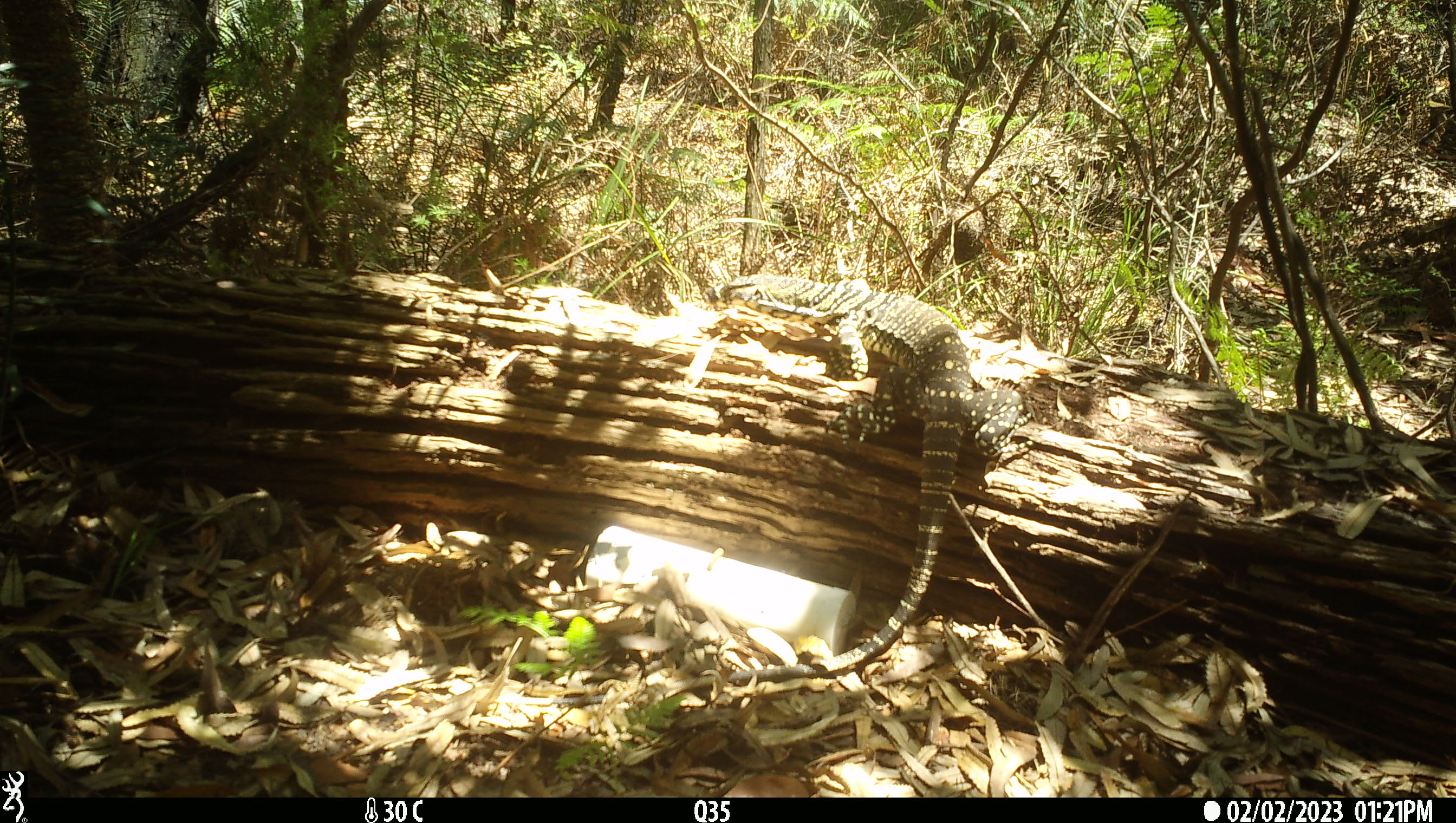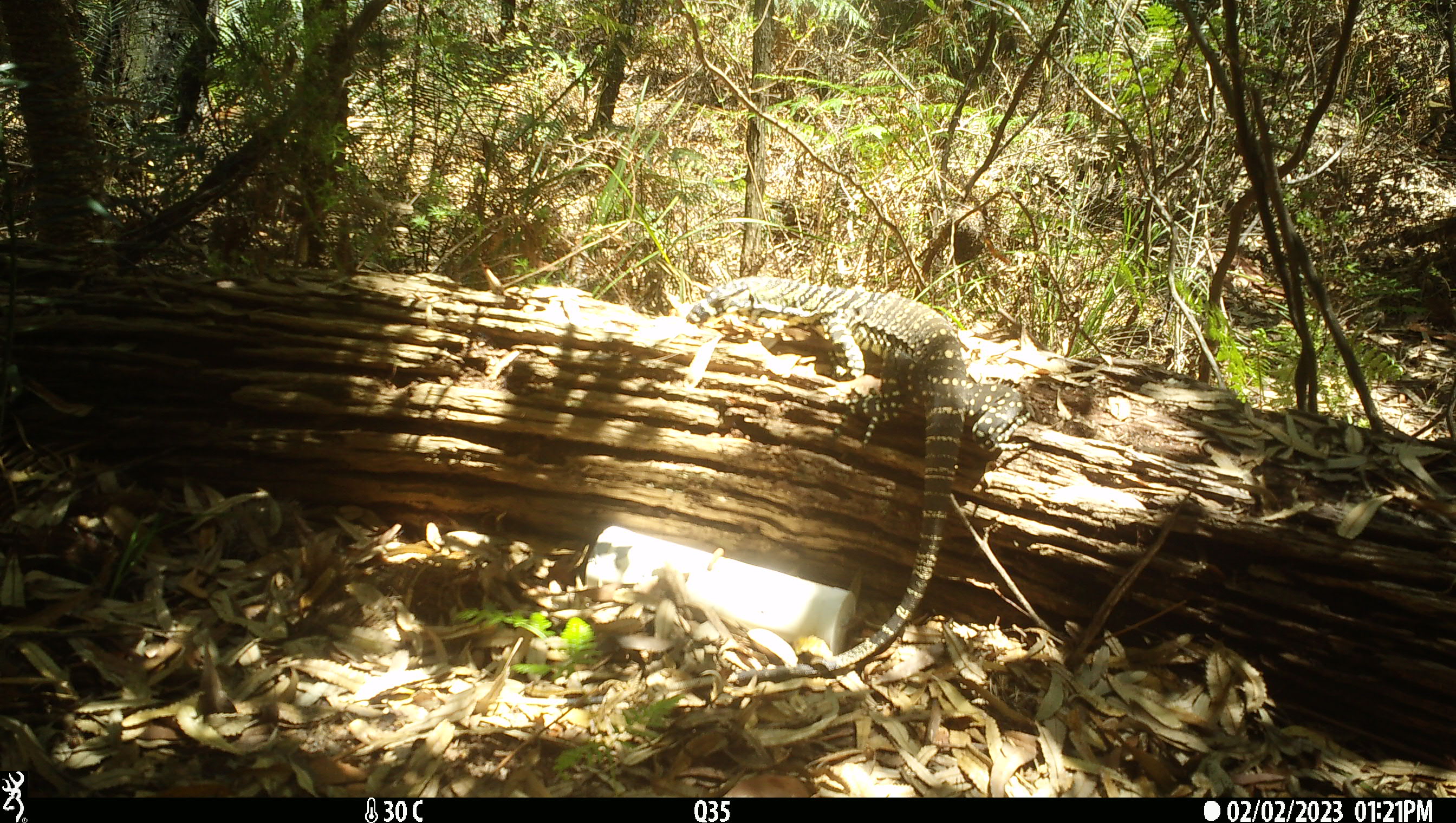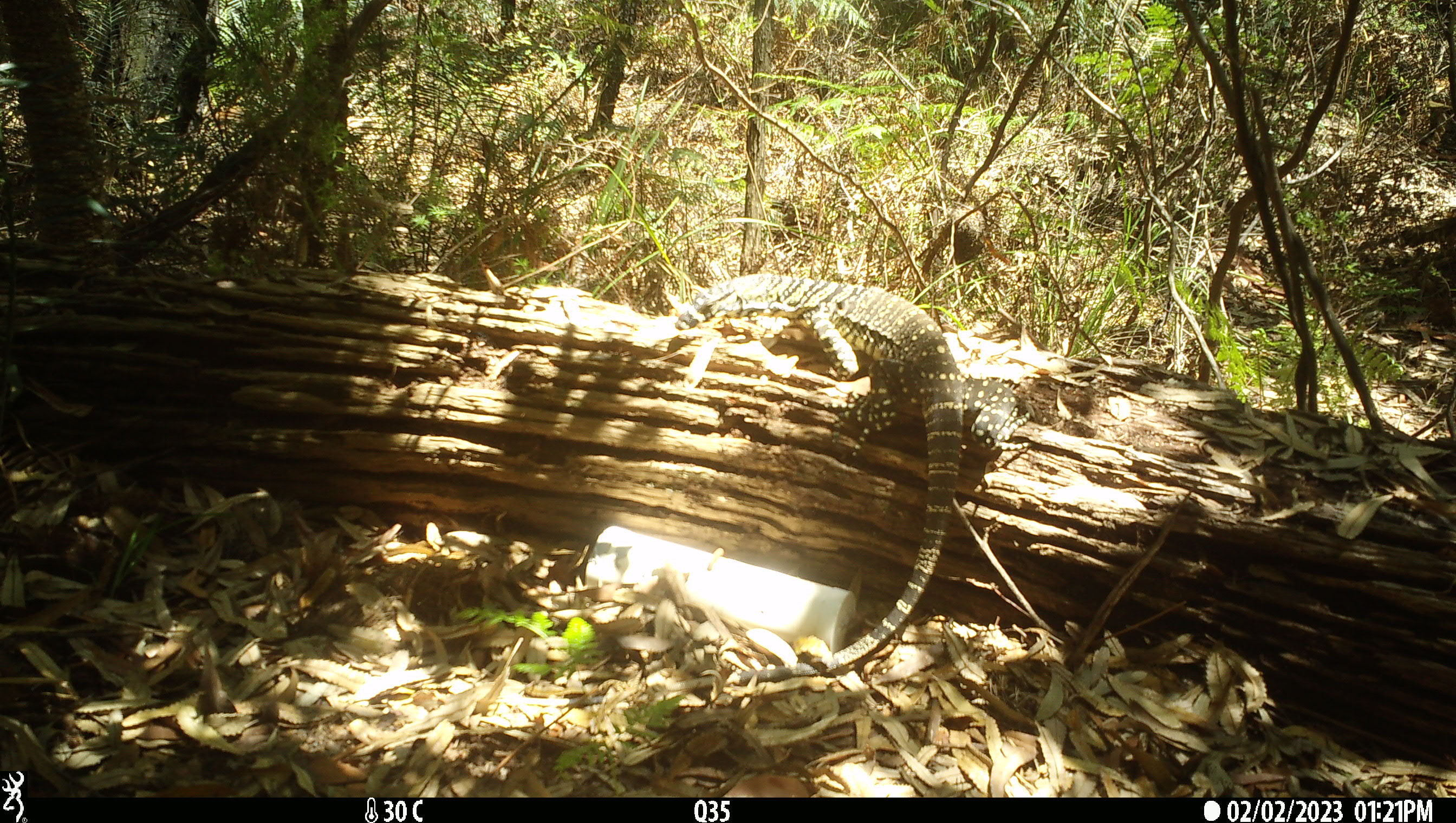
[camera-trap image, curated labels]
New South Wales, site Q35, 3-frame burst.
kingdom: Animalia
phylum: Chordata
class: Reptilia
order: Squamata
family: Varanidae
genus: Varanus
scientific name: Varanus varius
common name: lace monitor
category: goanna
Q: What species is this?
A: Goanna (lace monitor) (Varanus varius).